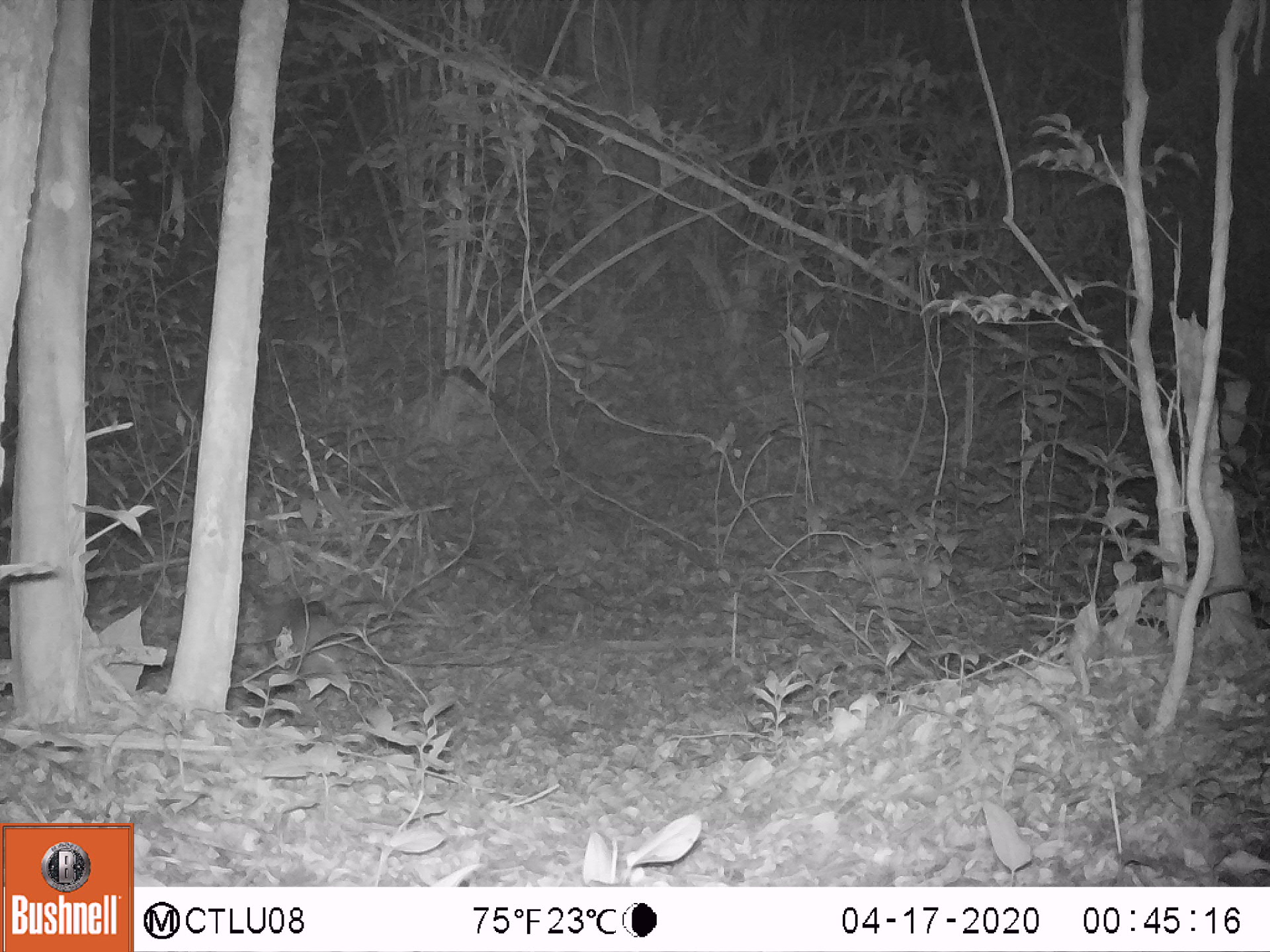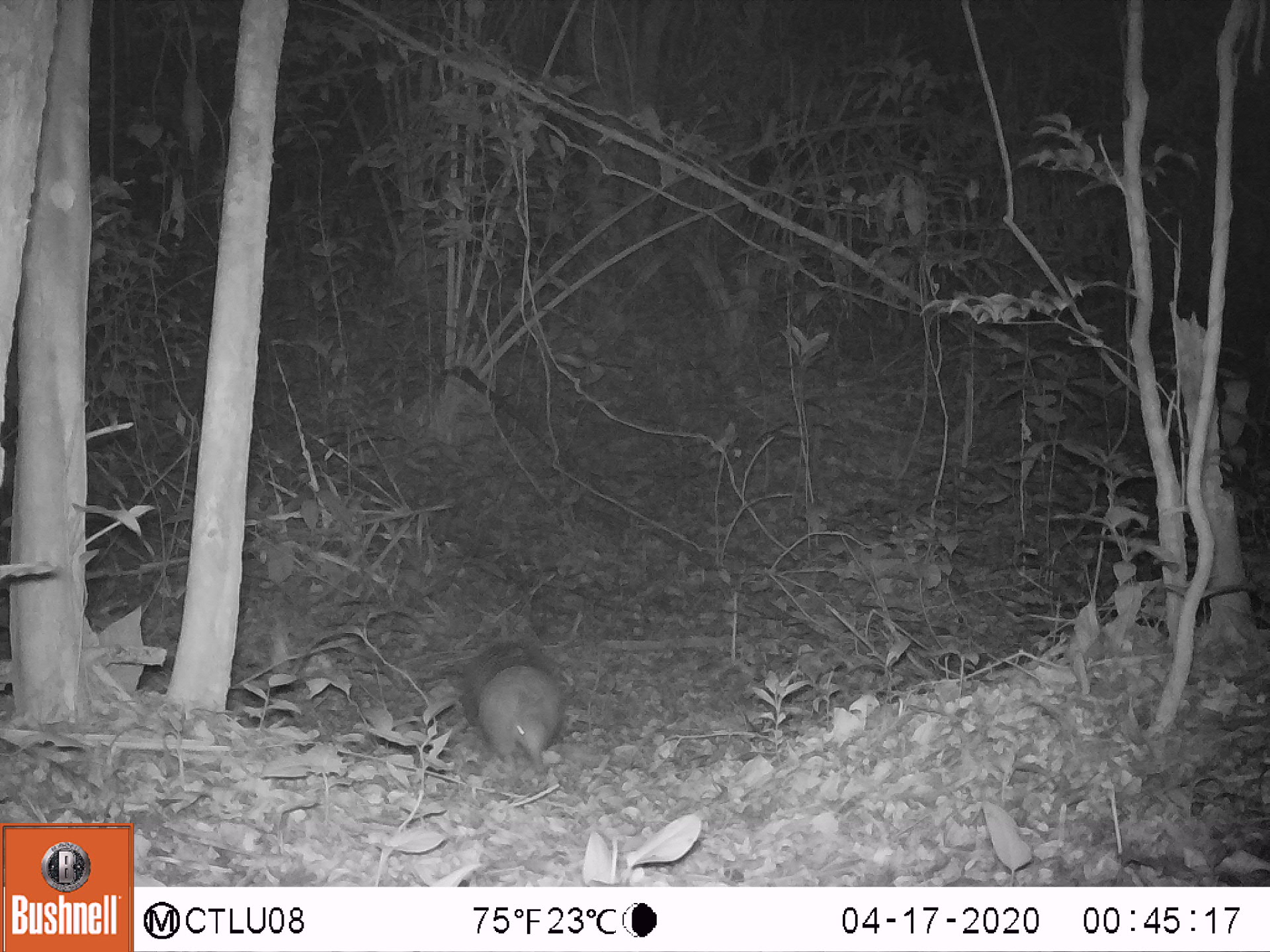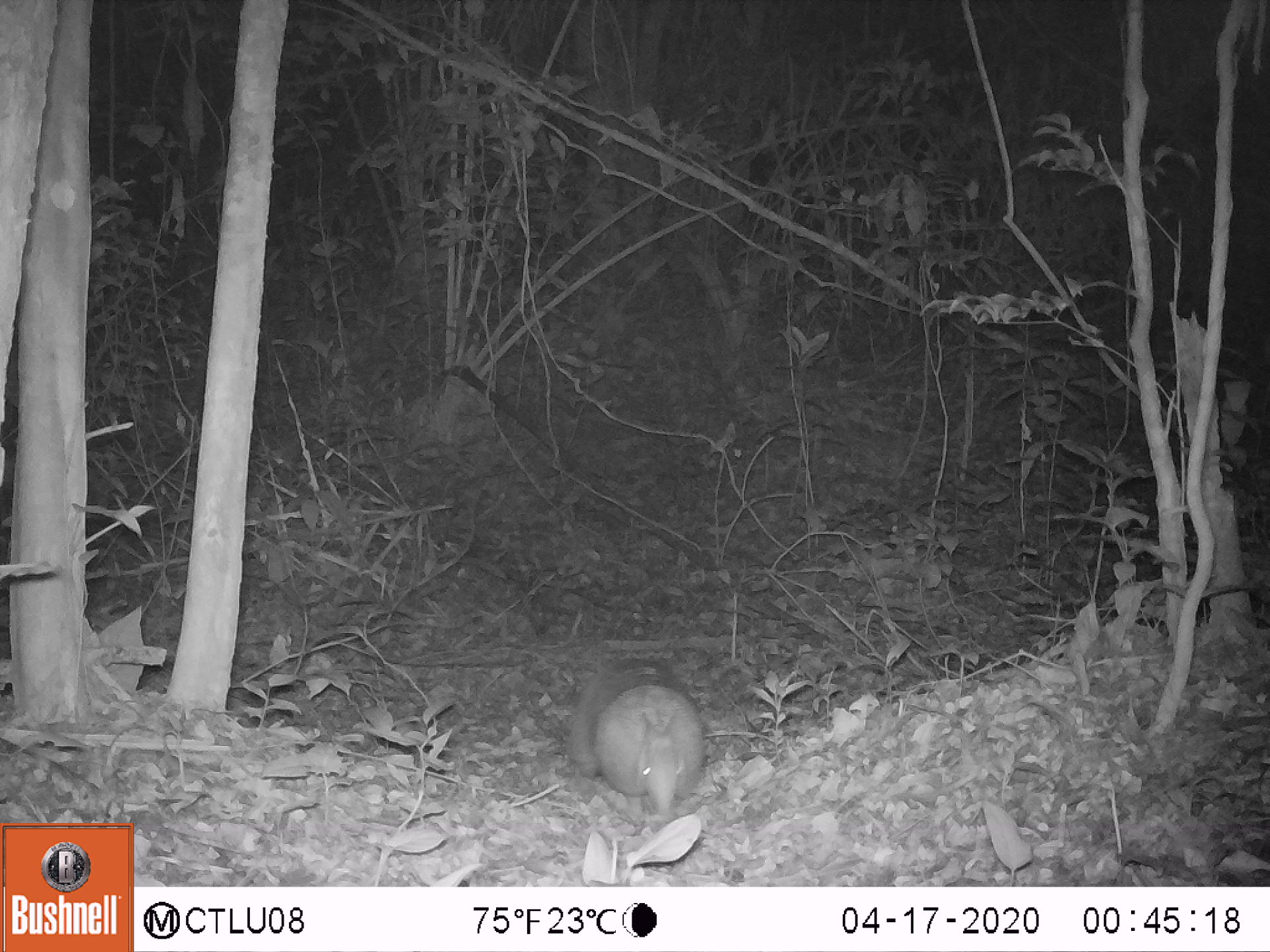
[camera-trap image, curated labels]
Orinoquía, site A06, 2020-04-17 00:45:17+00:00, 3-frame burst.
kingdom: Animalia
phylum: Chordata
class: Mammalia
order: Cingulata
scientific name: Cingulata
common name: armadillo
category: unknown armadillo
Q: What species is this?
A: Unknown armadillo (armadillo) (Cingulata).